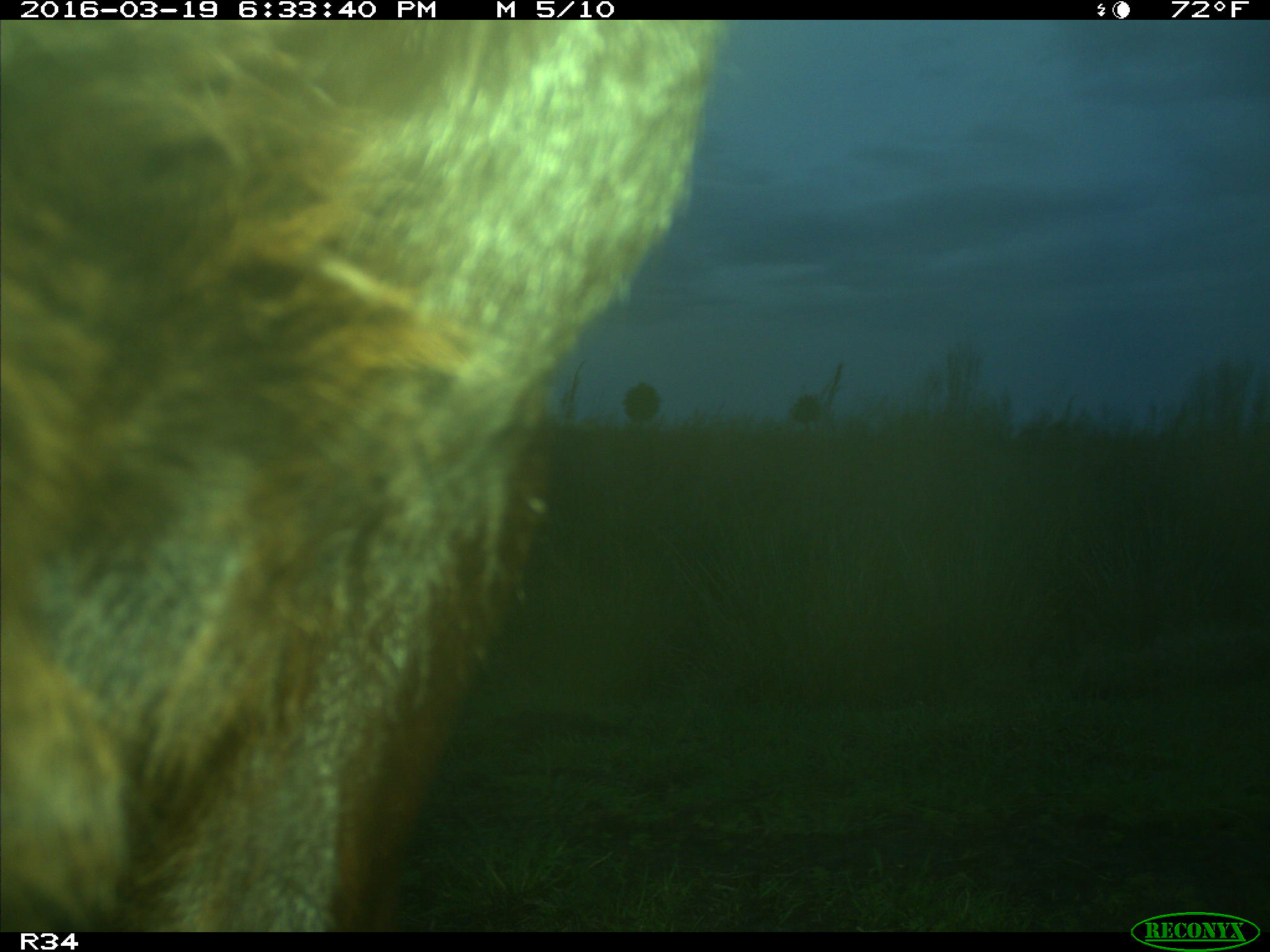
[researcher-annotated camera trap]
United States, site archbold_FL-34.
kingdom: Animalia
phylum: Chordata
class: Mammalia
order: Artiodactyla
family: Bovidae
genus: Bos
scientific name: Bos taurus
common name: domestic cow